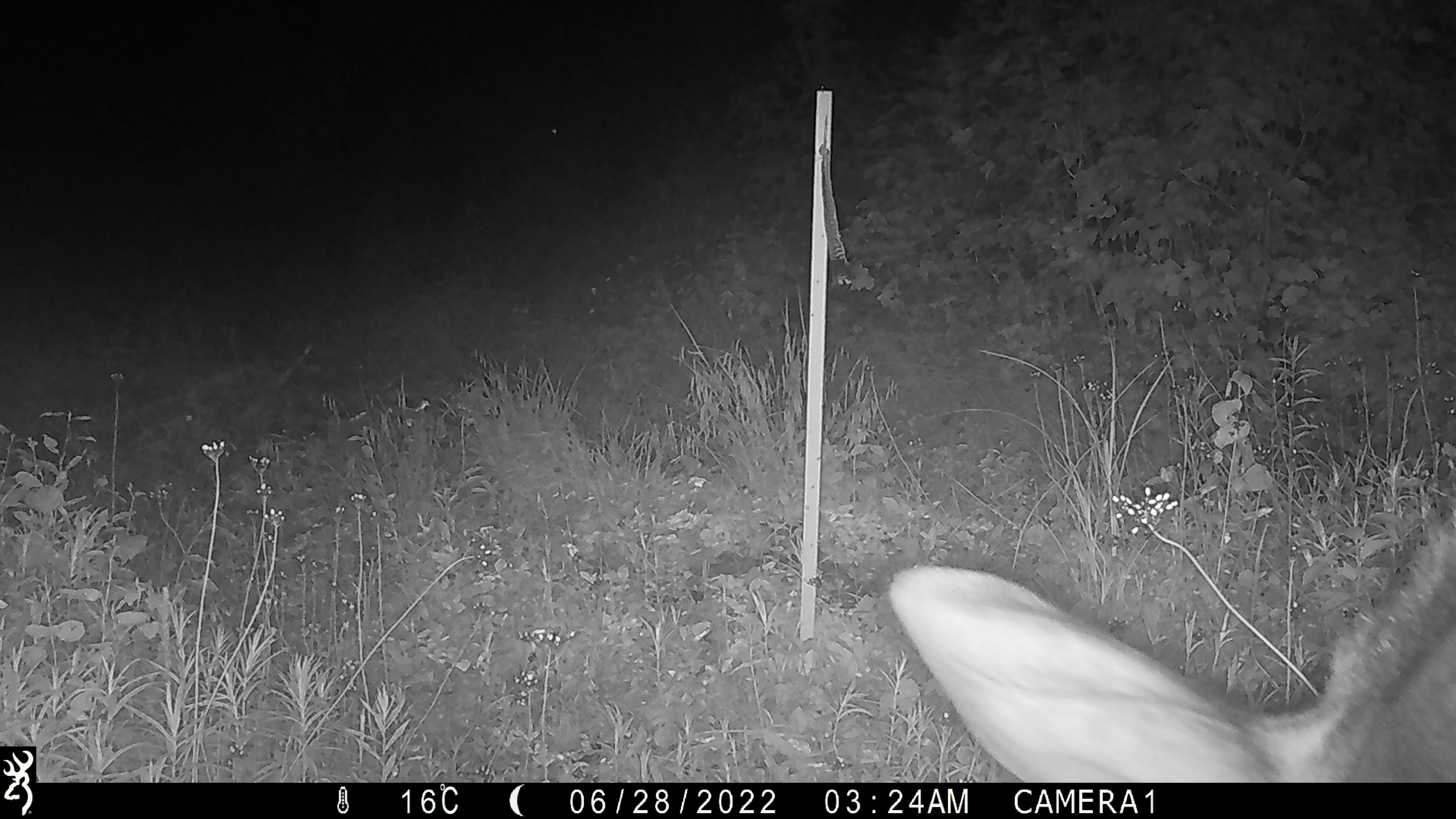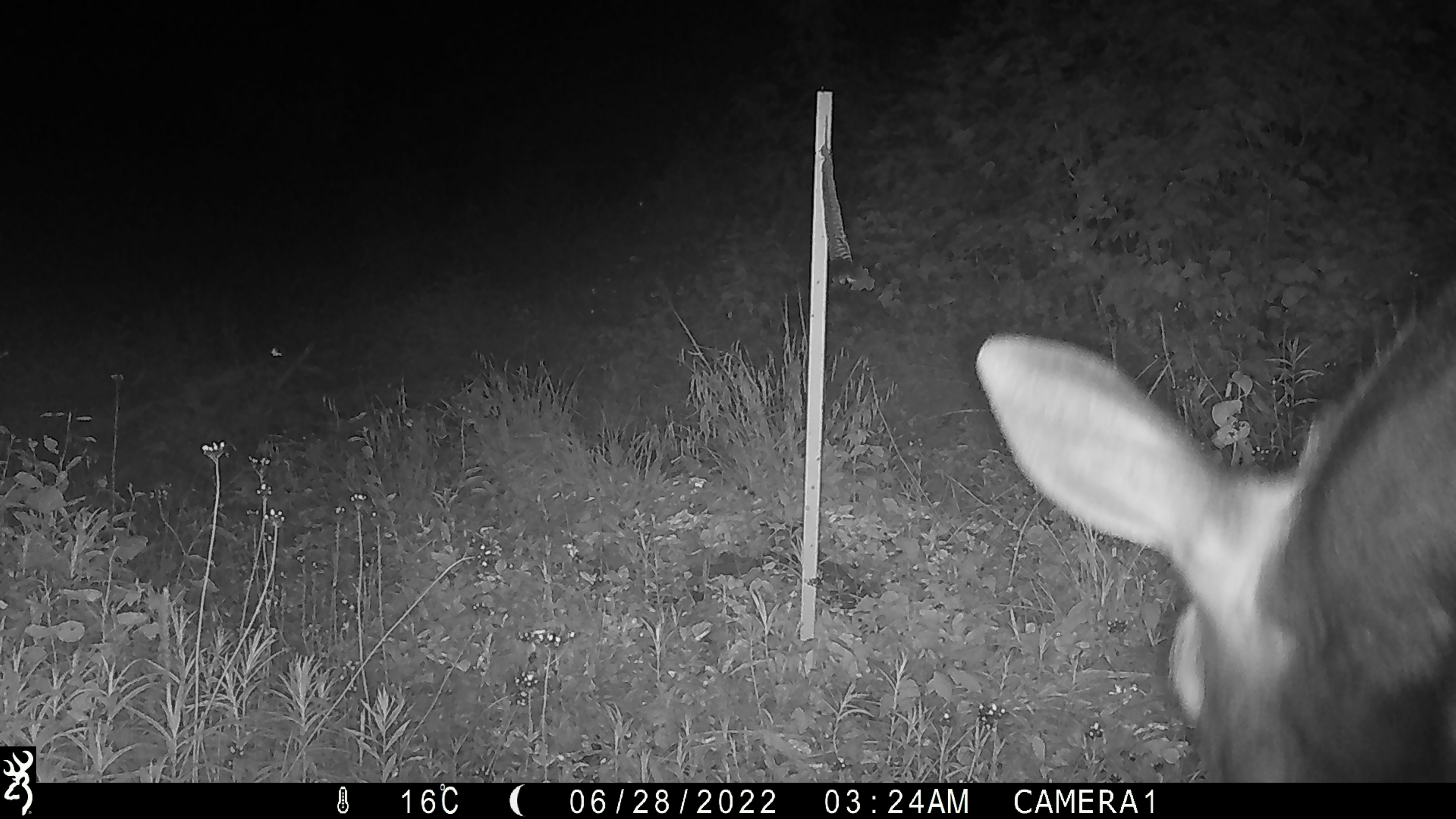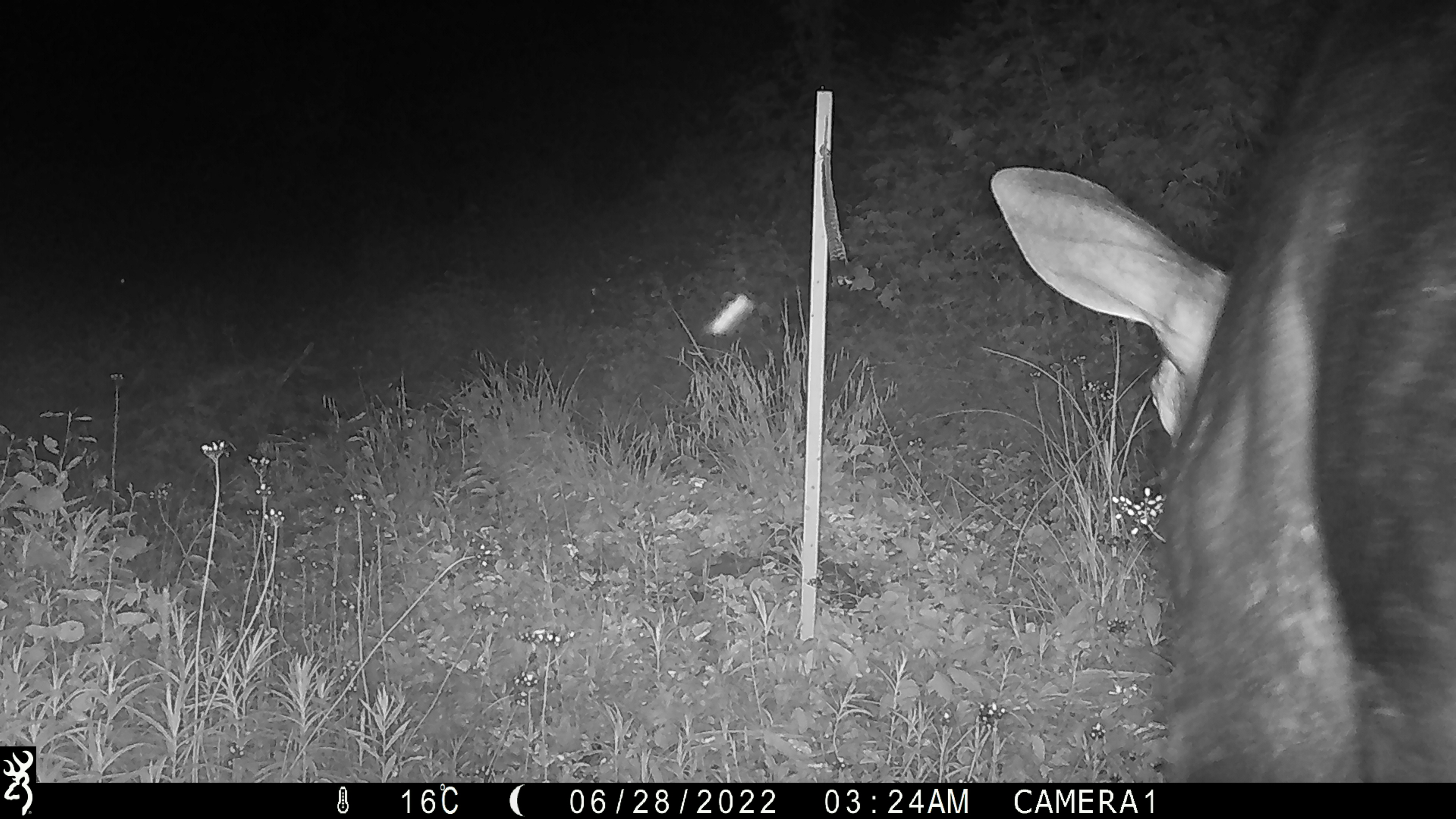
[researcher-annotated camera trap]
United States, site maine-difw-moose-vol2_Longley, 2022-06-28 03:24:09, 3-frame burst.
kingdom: Animalia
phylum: Chordata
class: Mammalia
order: Artiodactyla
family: Cervidae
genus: Alces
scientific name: Alces alces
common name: moose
Moose (Alces alces).